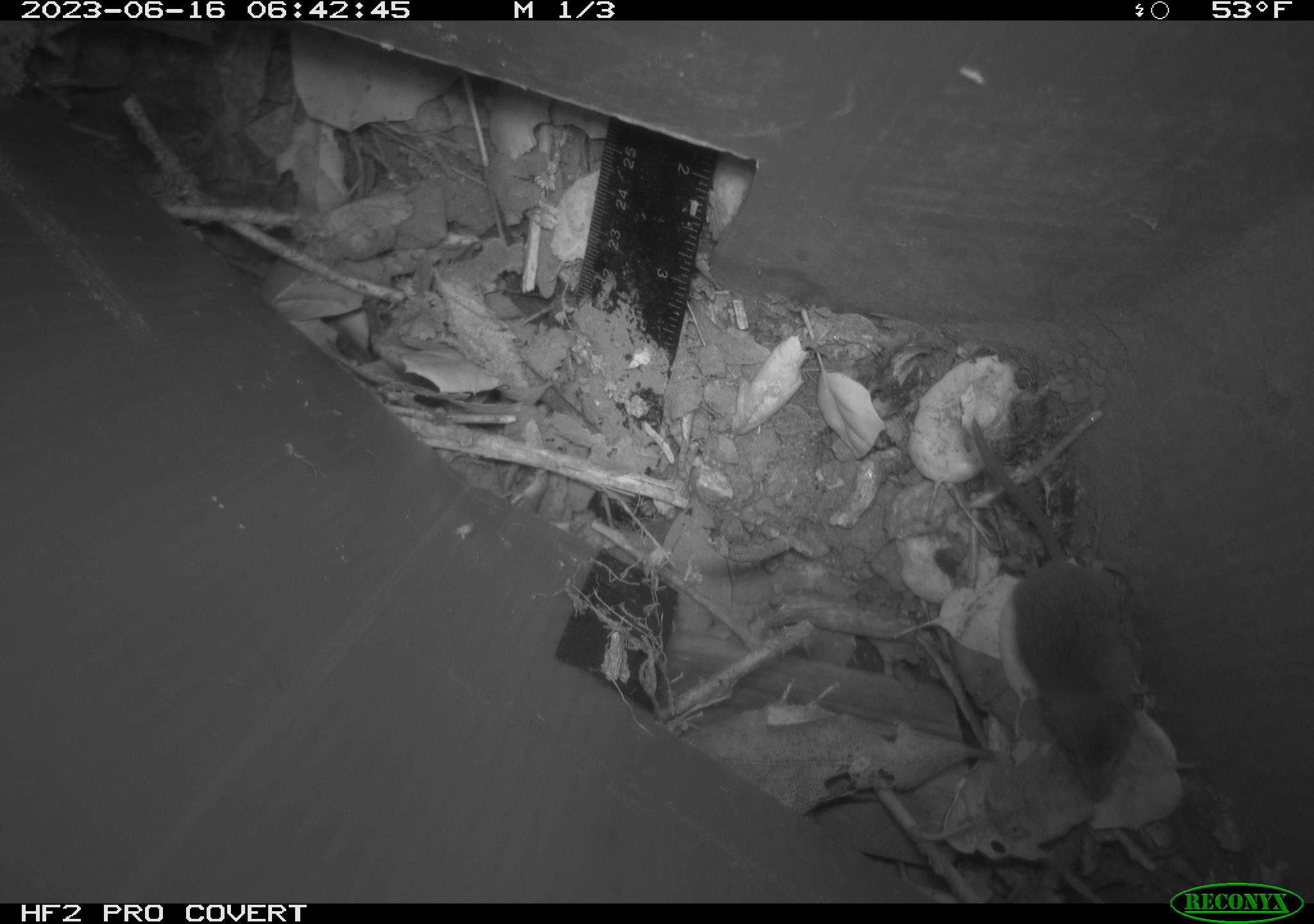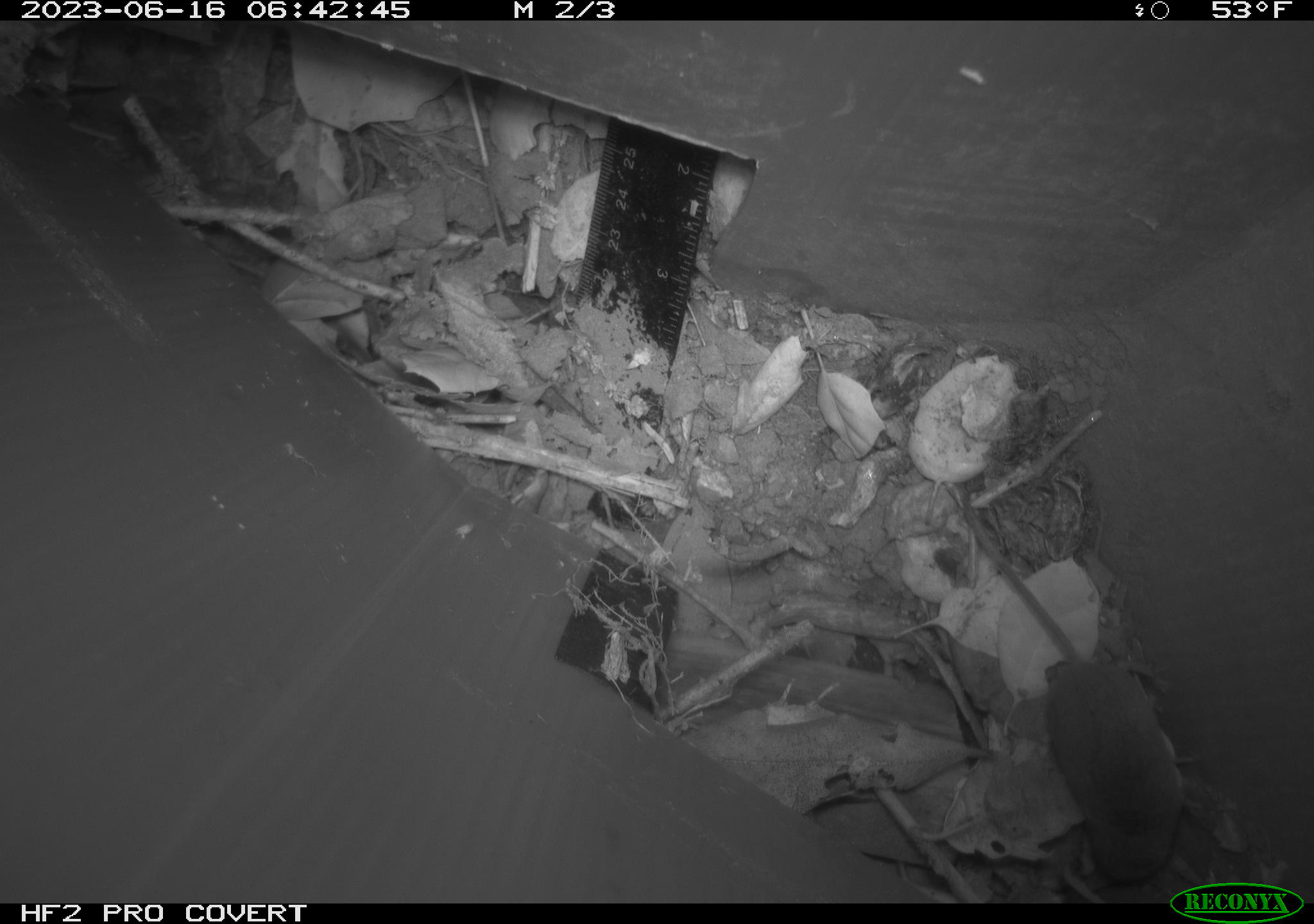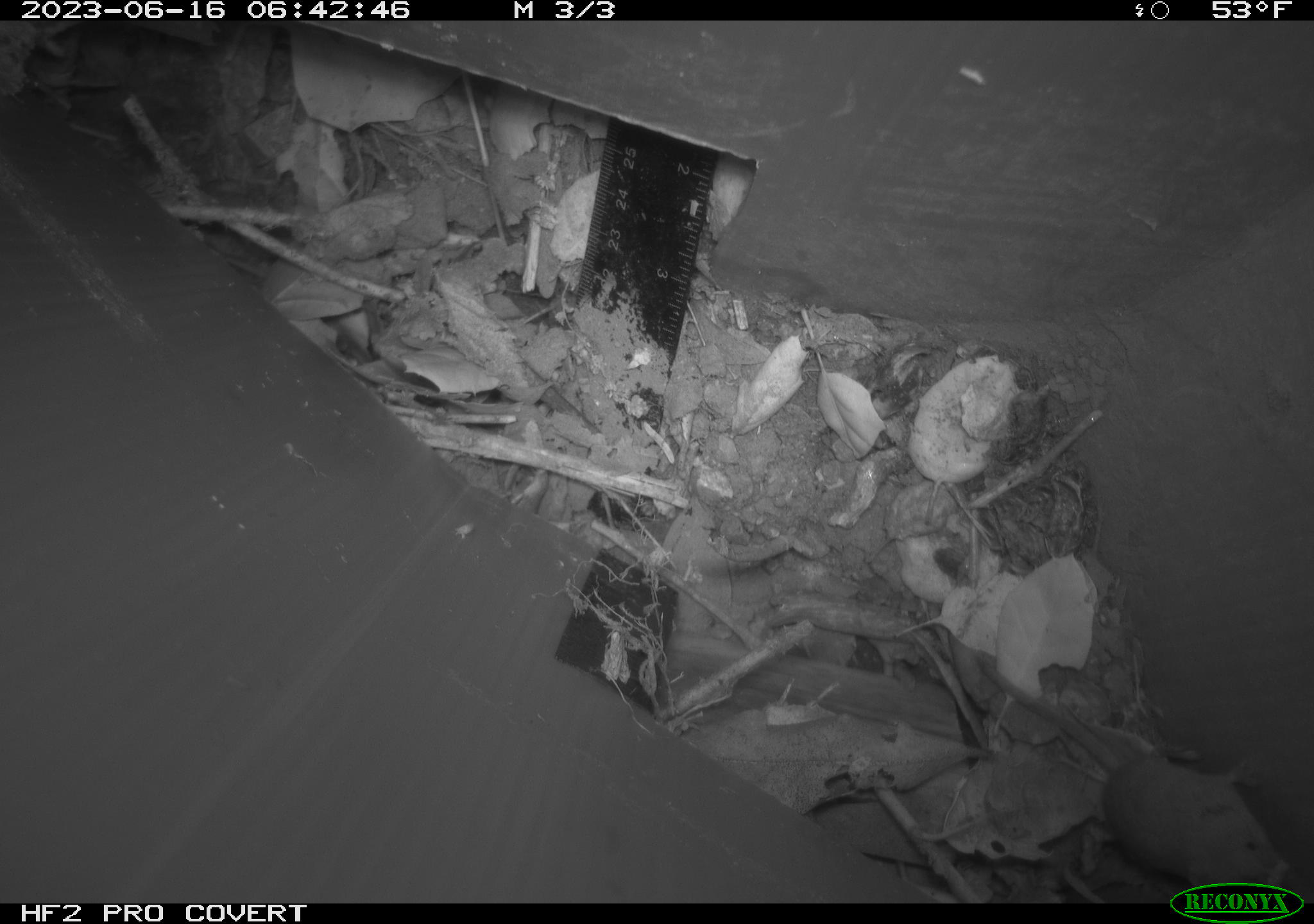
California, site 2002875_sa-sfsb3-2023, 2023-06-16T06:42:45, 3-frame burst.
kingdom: Animalia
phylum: Chordata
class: Mammalia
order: Eulipotyphla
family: Soricidae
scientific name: Soricidae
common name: shrews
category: soricidae family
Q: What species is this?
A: Soricidae family (shrews) (Soricidae).